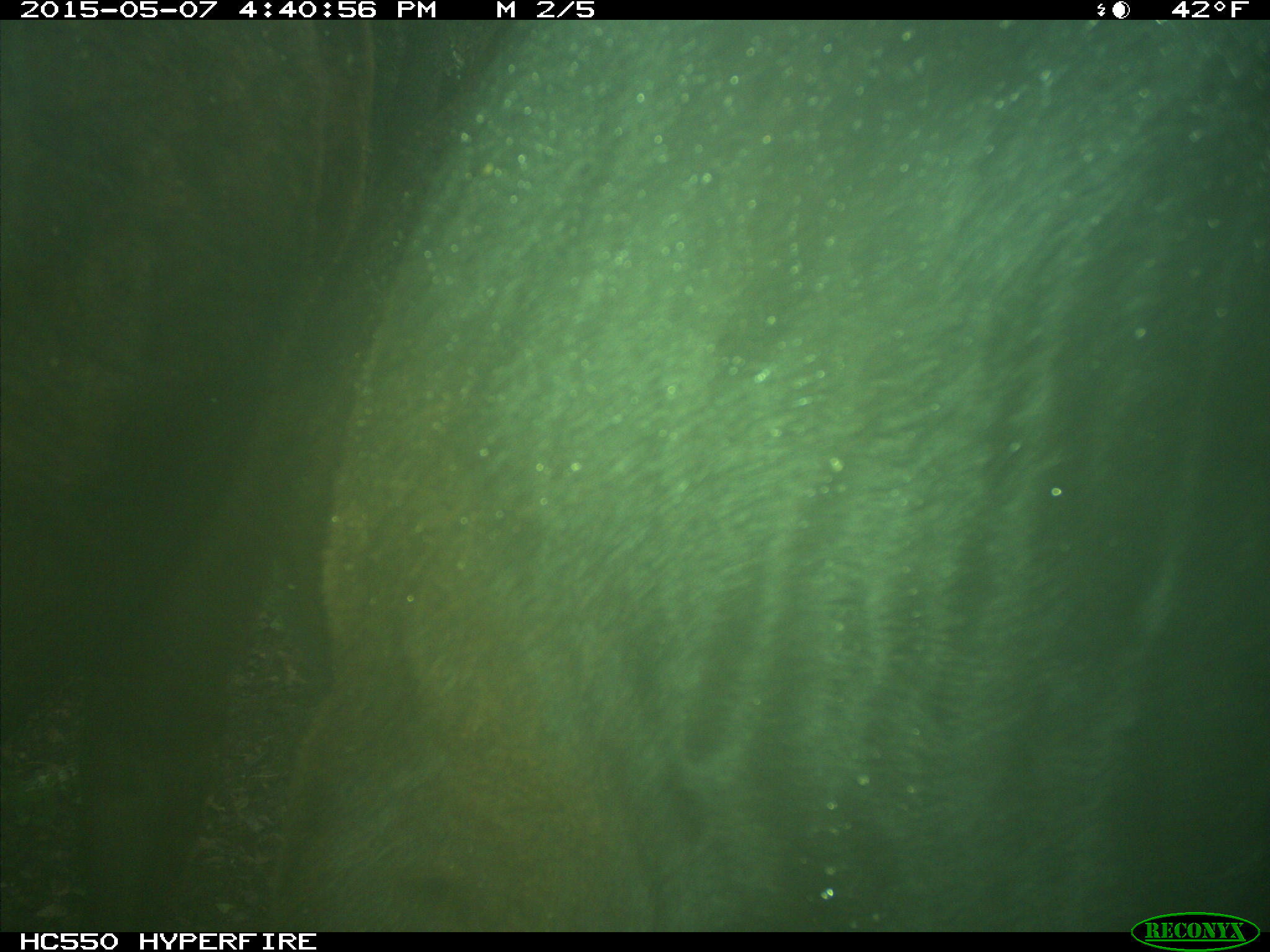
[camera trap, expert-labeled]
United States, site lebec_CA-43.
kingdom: Animalia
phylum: Chordata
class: Mammalia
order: Artiodactyla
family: Bovidae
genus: Bos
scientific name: Bos taurus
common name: domestic cow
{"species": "Bos taurus (domestic cow)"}